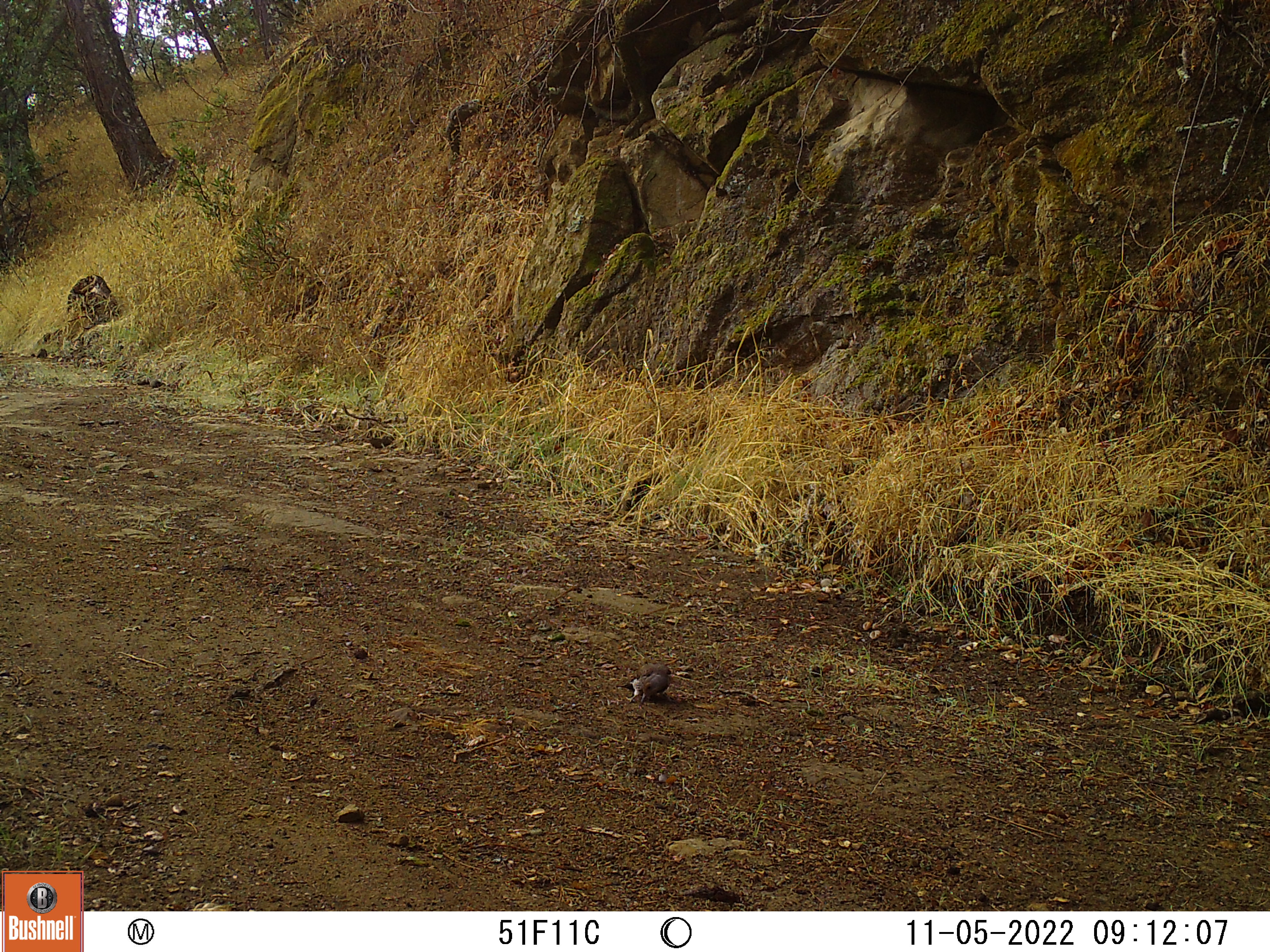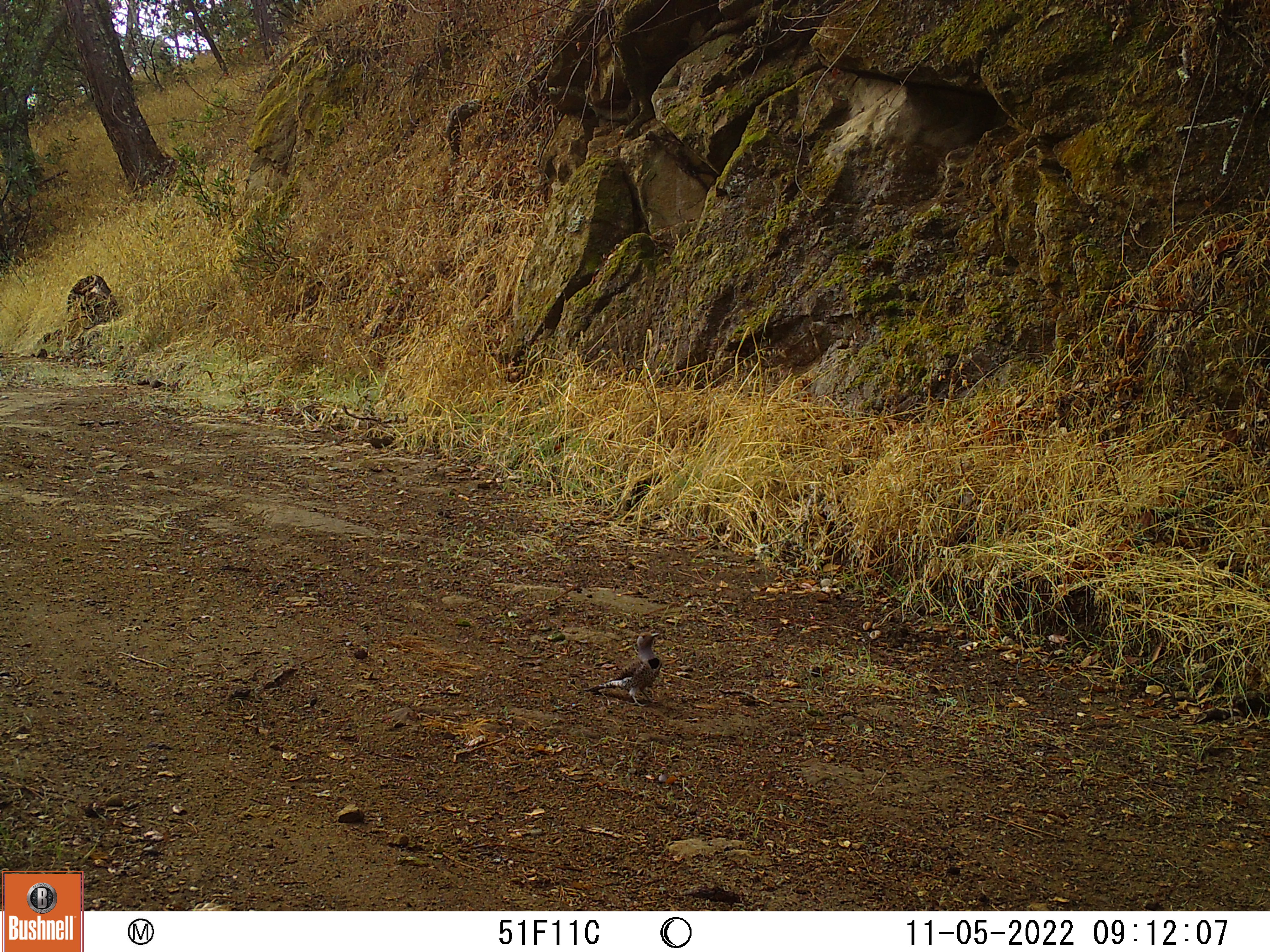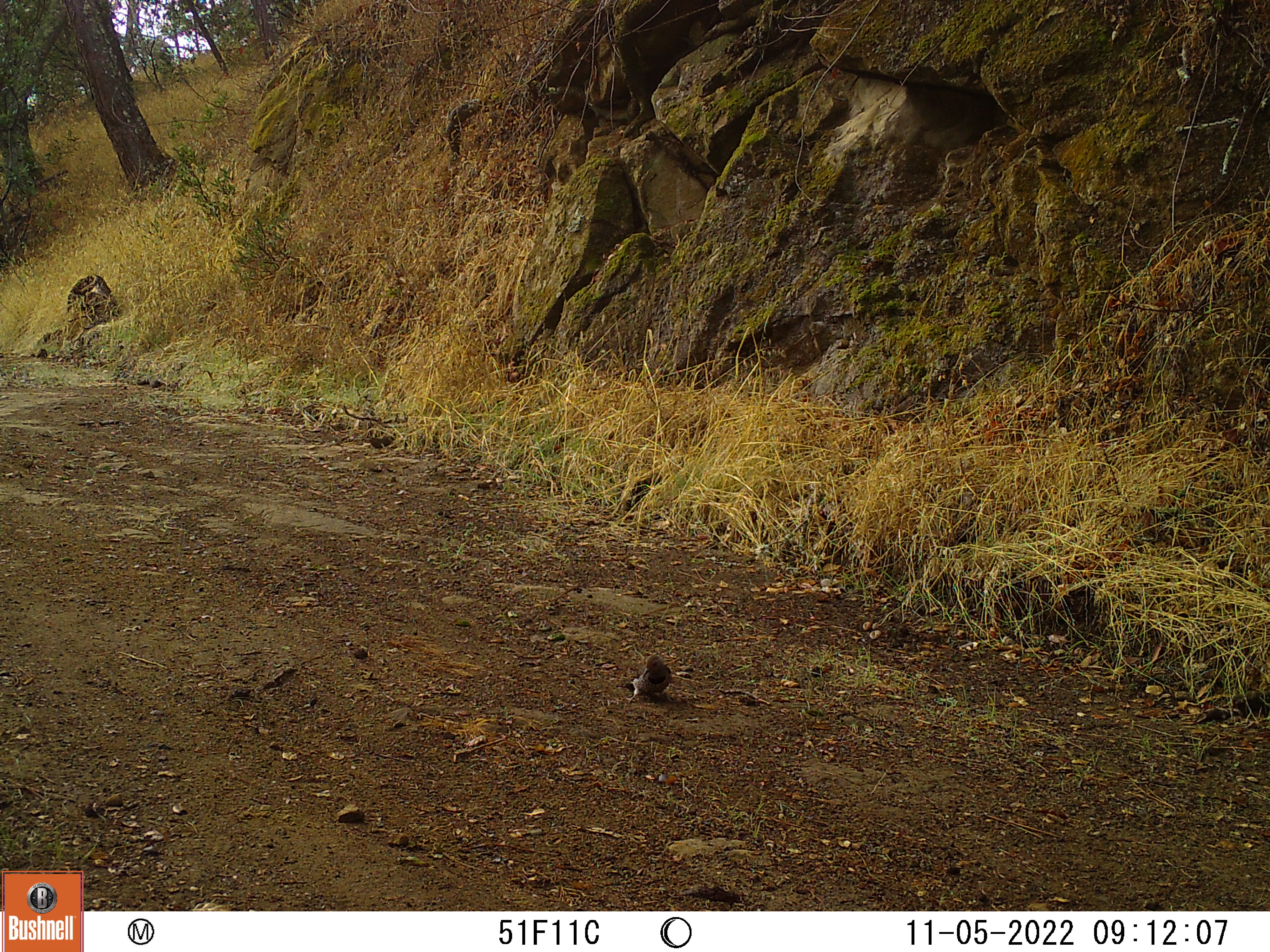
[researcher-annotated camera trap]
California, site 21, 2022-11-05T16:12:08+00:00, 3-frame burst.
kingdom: Animalia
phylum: Chordata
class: Aves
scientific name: Aves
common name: bird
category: unknown bird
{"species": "unknown bird (bird) (Aves)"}